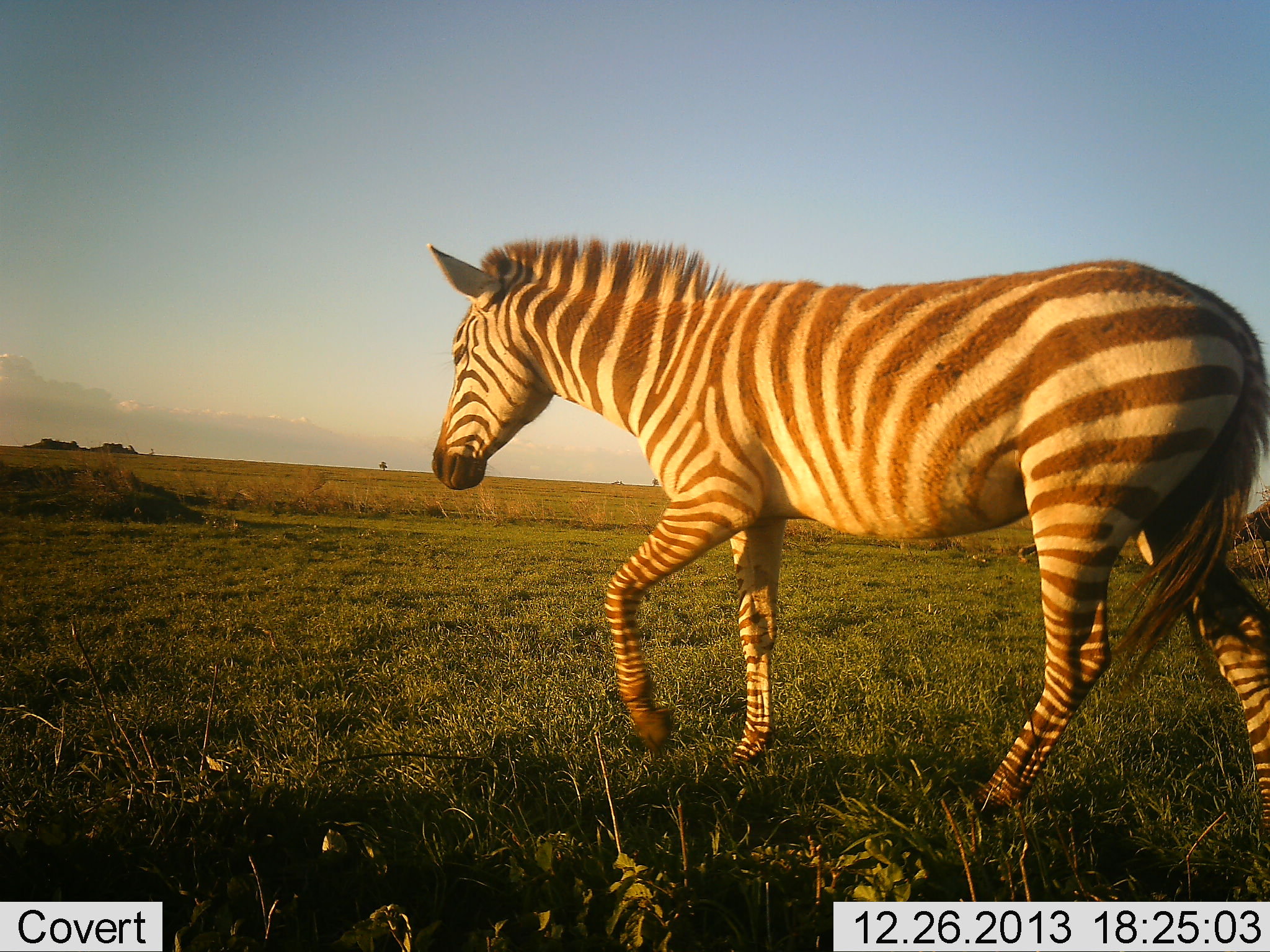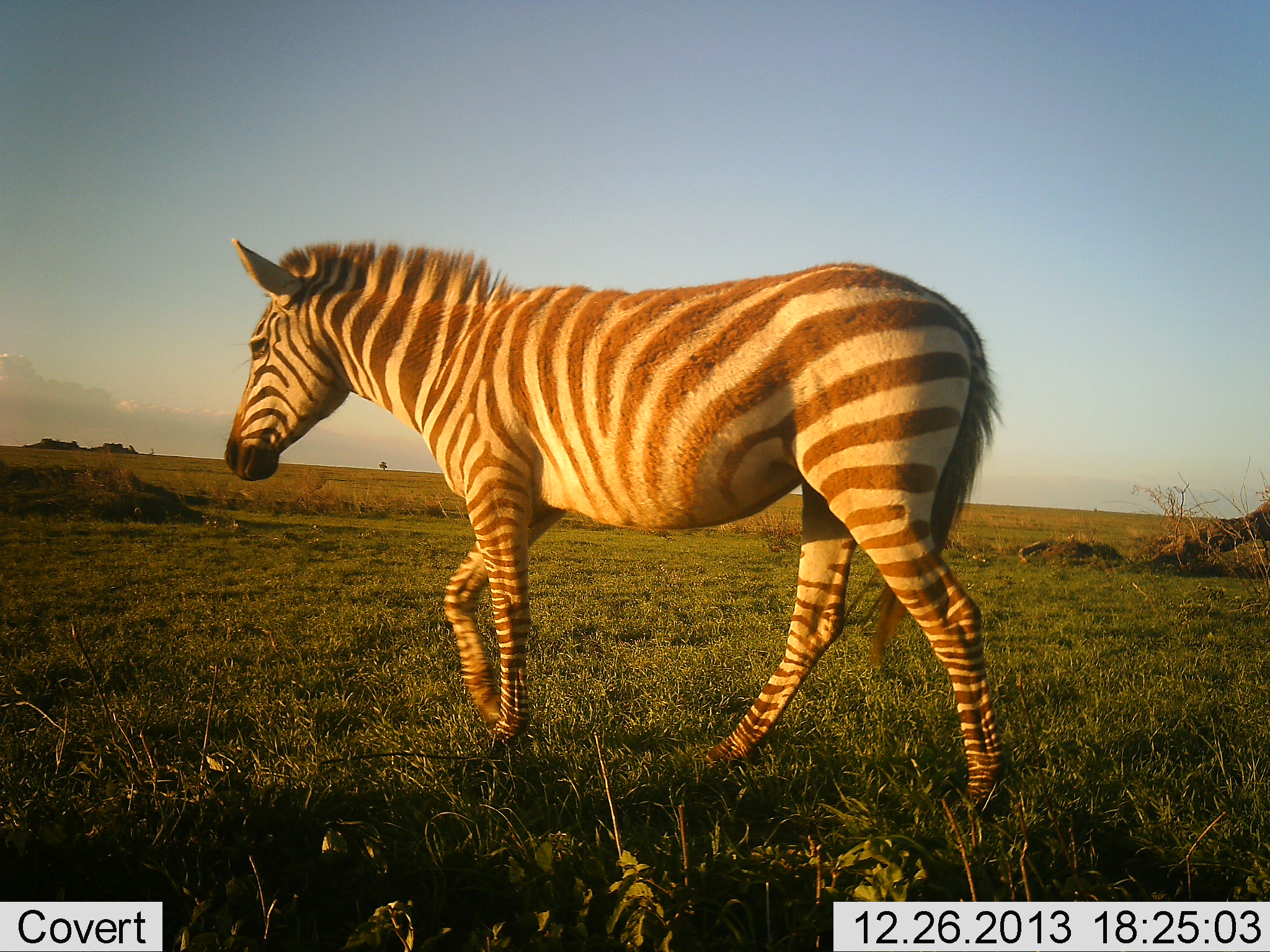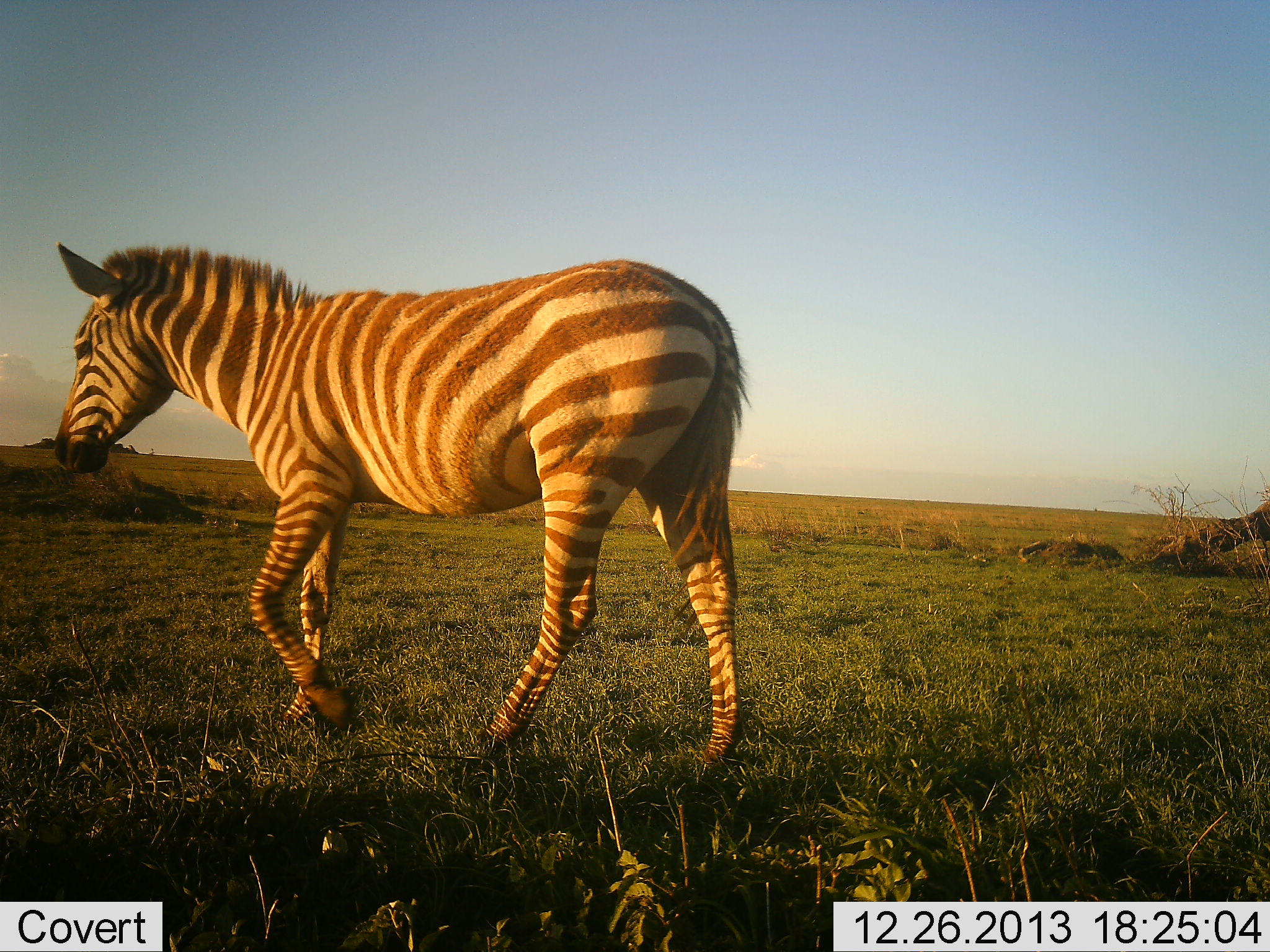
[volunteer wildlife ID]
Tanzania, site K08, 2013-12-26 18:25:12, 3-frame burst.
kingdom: Animalia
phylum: Chordata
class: Mammalia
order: Perissodactyla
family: Equidae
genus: Equus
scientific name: Equus quagga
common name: plains zebra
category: zebra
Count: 1.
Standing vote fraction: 0%.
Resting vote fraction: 0%.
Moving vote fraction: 100%.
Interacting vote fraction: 0%.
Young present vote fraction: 0%.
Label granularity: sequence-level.